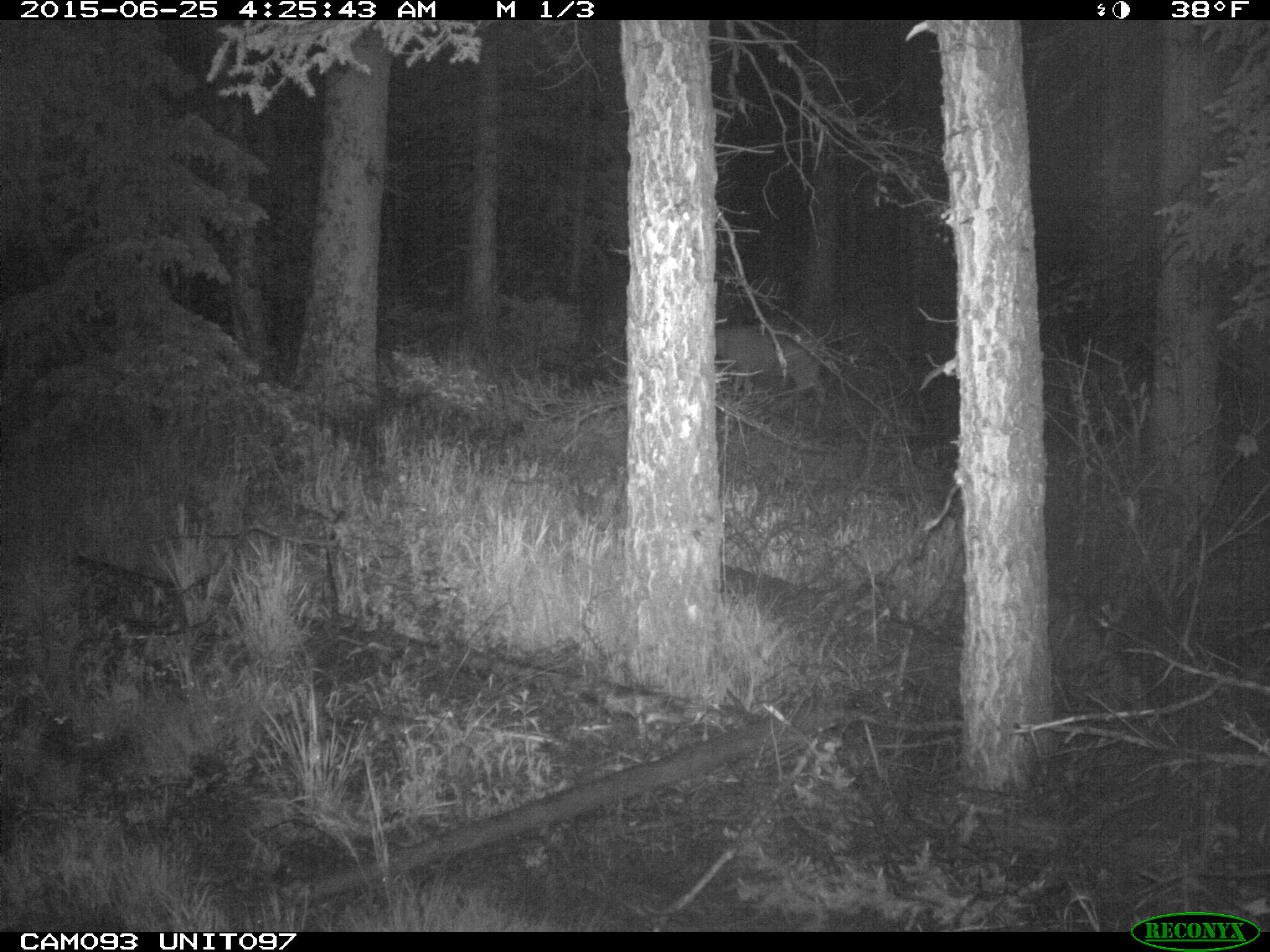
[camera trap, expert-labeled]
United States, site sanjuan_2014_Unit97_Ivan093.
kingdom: Animalia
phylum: Chordata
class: Mammalia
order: Artiodactyla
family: Cervidae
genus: Odocoileus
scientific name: Odocoileus hemionus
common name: mule deer